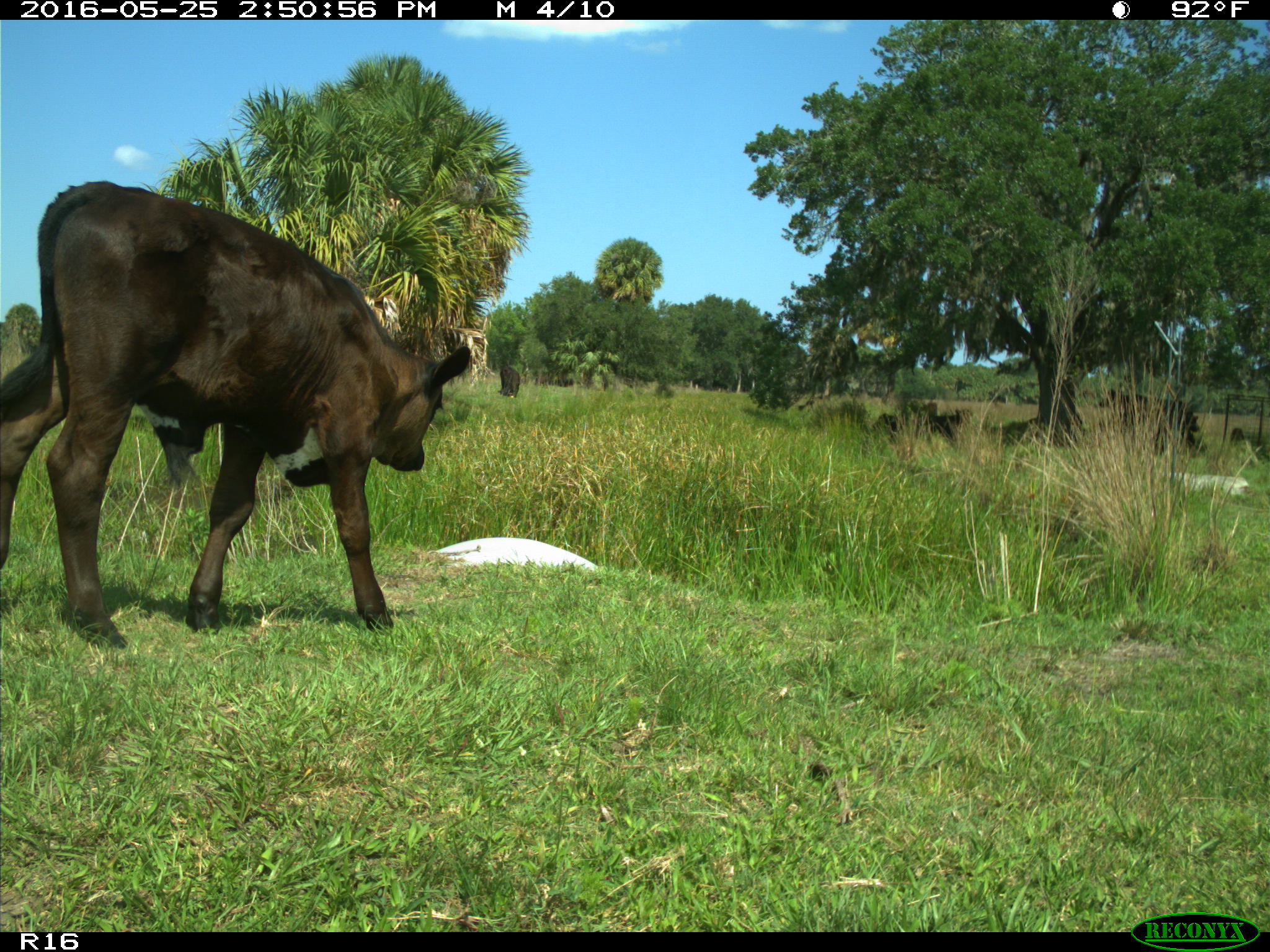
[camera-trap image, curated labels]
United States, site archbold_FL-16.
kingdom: Animalia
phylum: Chordata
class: Mammalia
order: Artiodactyla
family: Bovidae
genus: Bos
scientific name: Bos taurus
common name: domestic cow